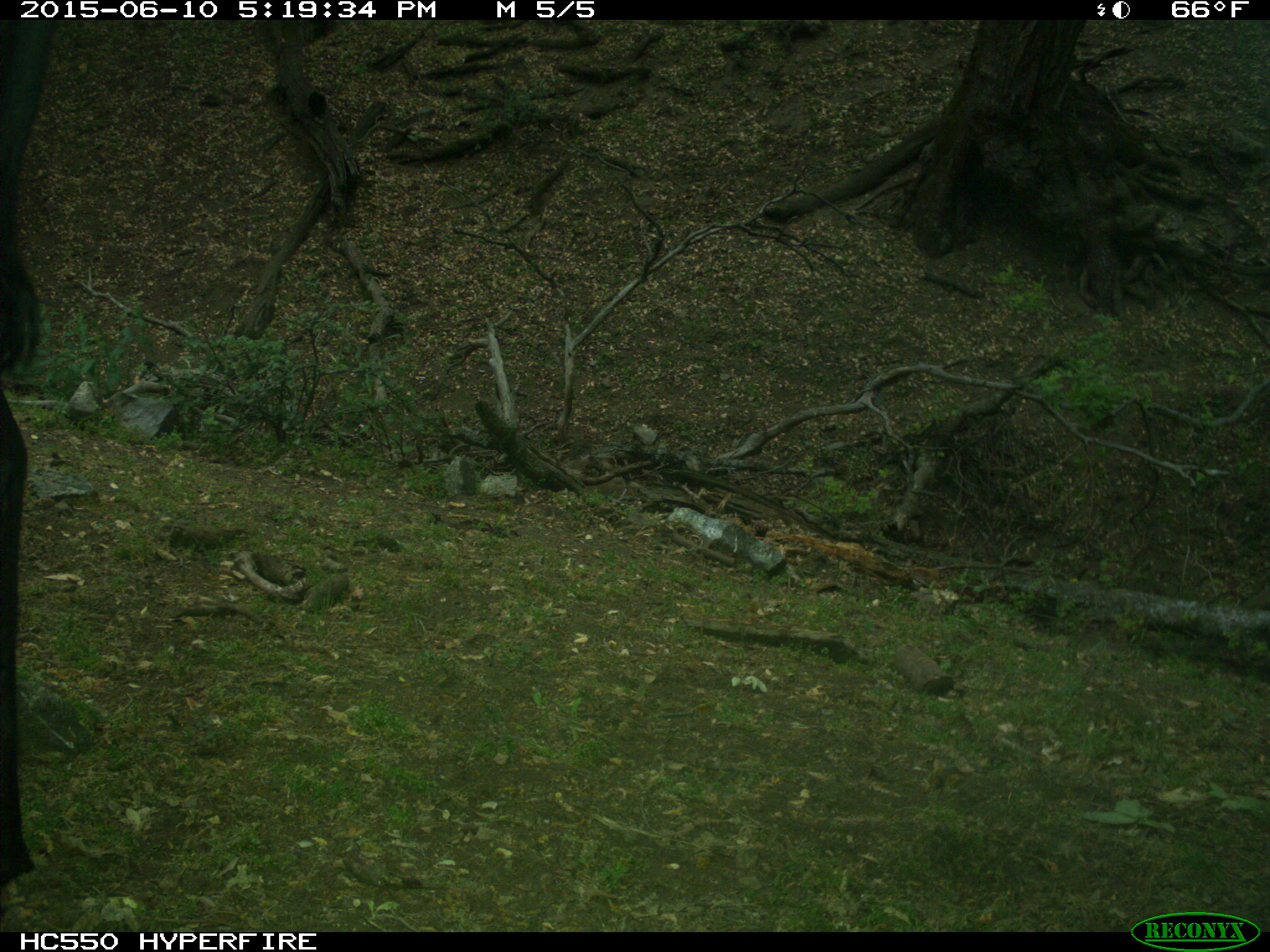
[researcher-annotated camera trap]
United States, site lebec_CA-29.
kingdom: Animalia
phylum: Chordata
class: Mammalia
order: Artiodactyla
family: Bovidae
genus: Bos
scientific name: Bos taurus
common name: domestic cow